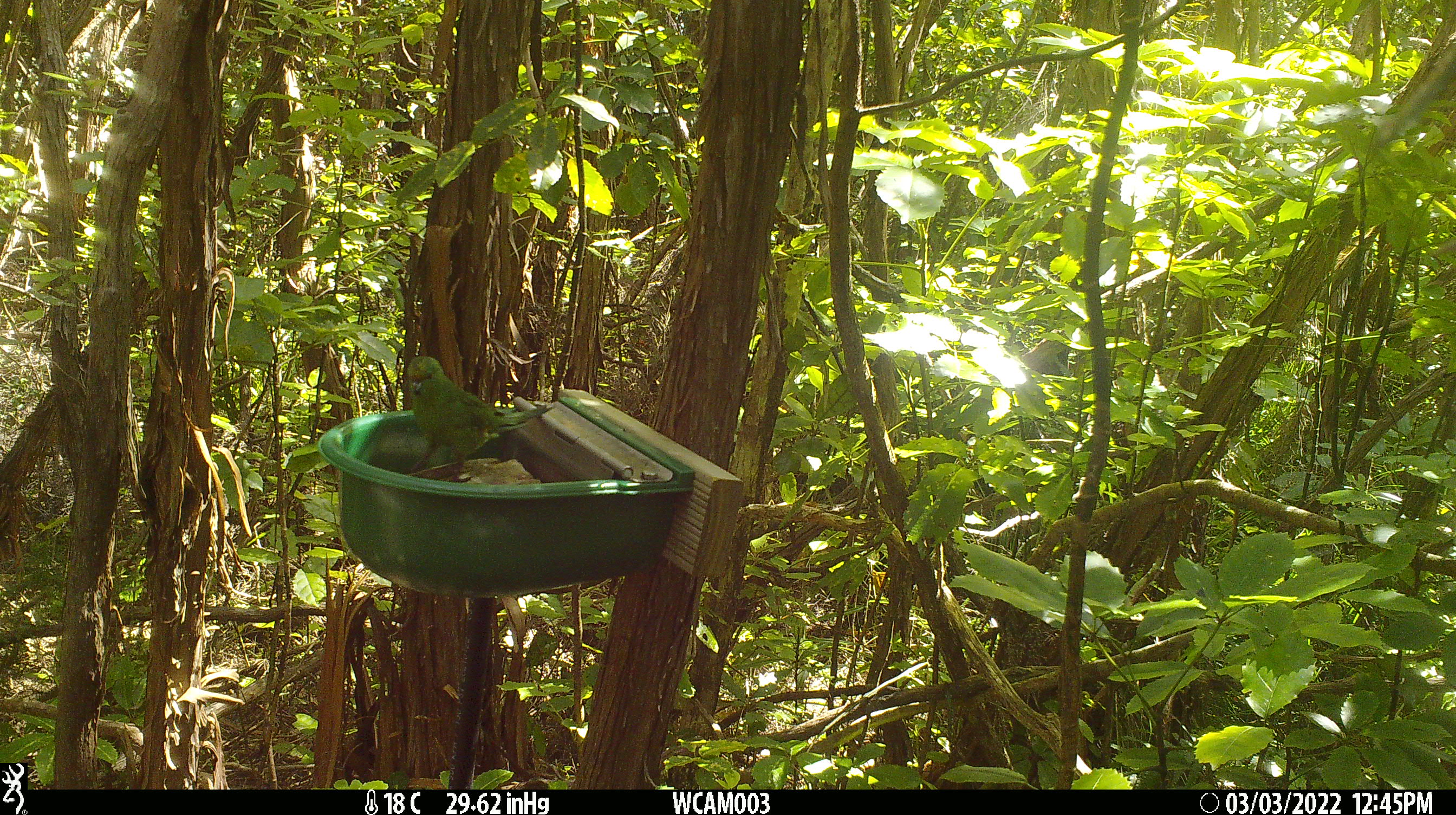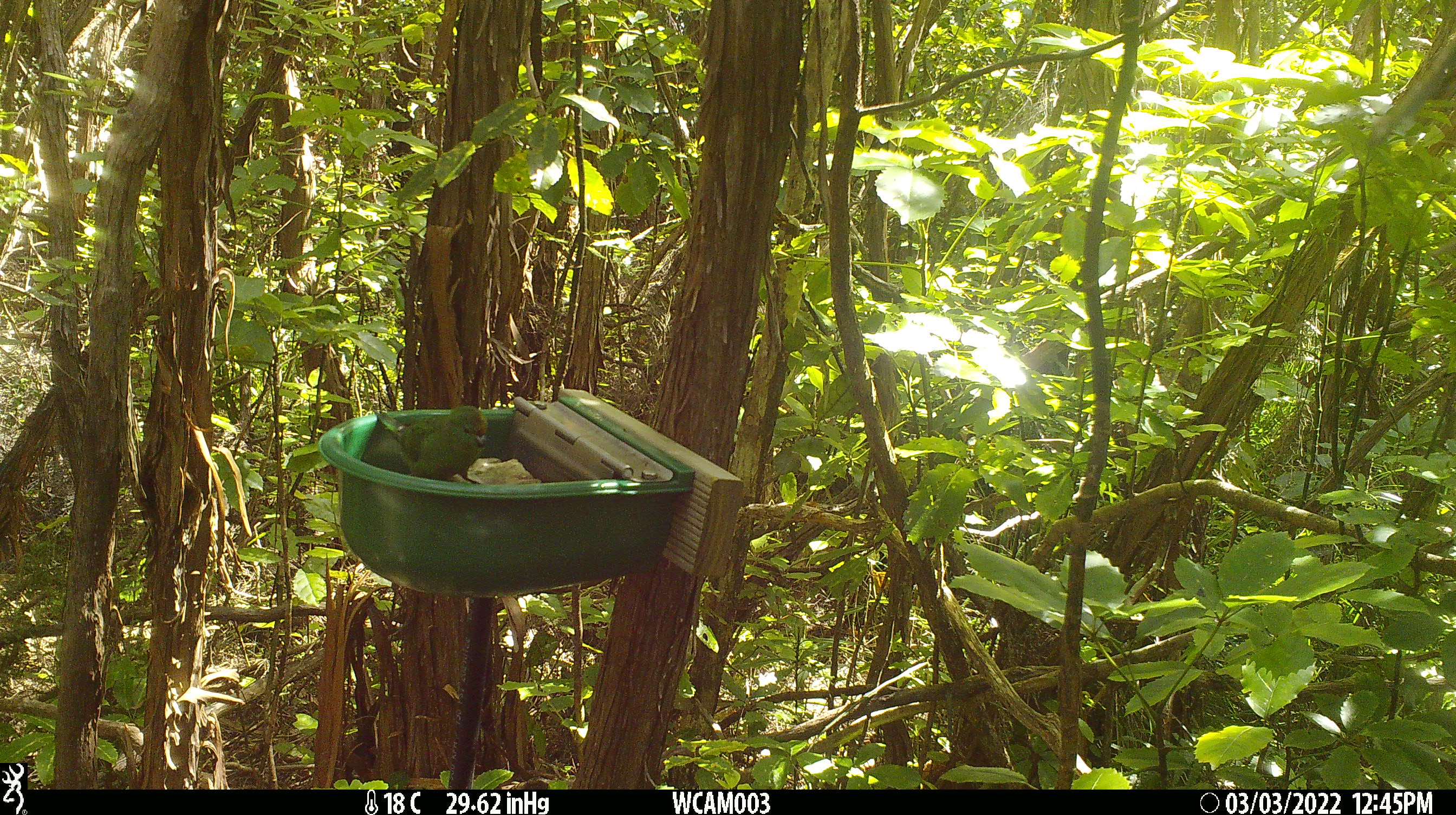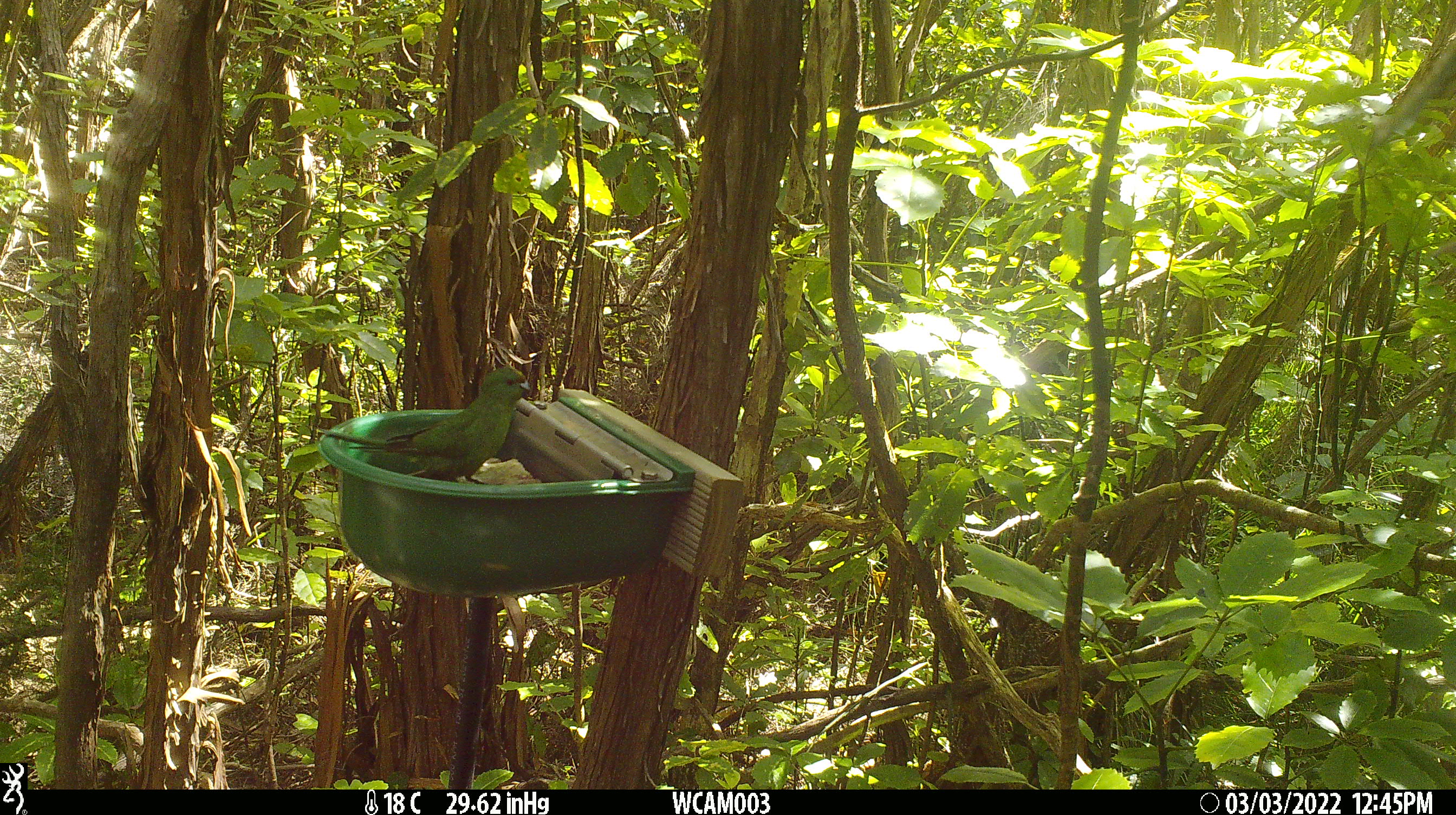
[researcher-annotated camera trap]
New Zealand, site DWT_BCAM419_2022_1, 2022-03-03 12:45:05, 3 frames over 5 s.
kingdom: Animalia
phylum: Chordata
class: Aves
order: Psittaciformes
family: Psittaculidae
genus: Cyanoramphus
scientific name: Cyanoramphus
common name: parakeet